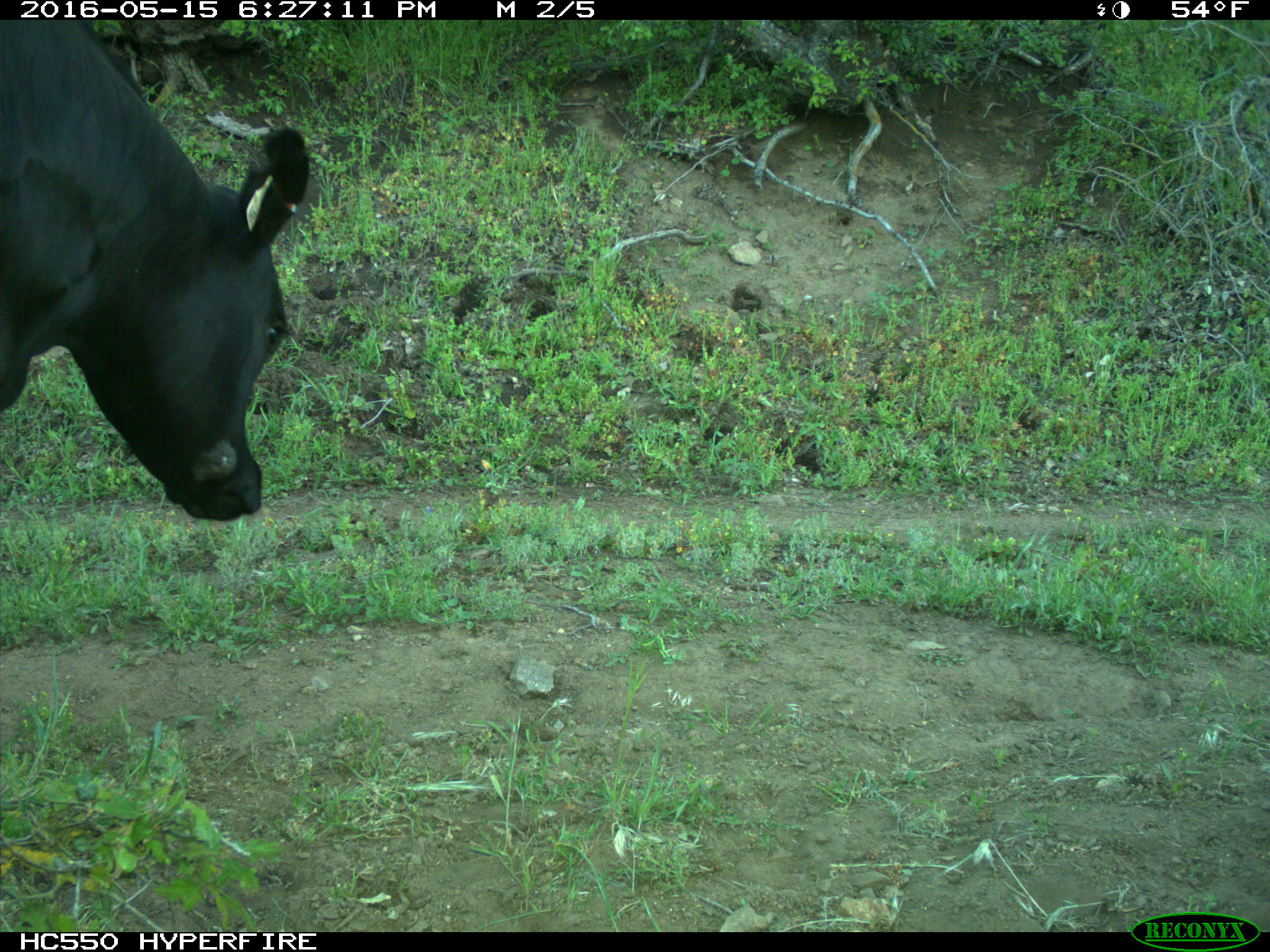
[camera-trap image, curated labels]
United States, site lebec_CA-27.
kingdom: Animalia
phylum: Chordata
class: Mammalia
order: Artiodactyla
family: Bovidae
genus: Bos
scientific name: Bos taurus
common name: domestic cow